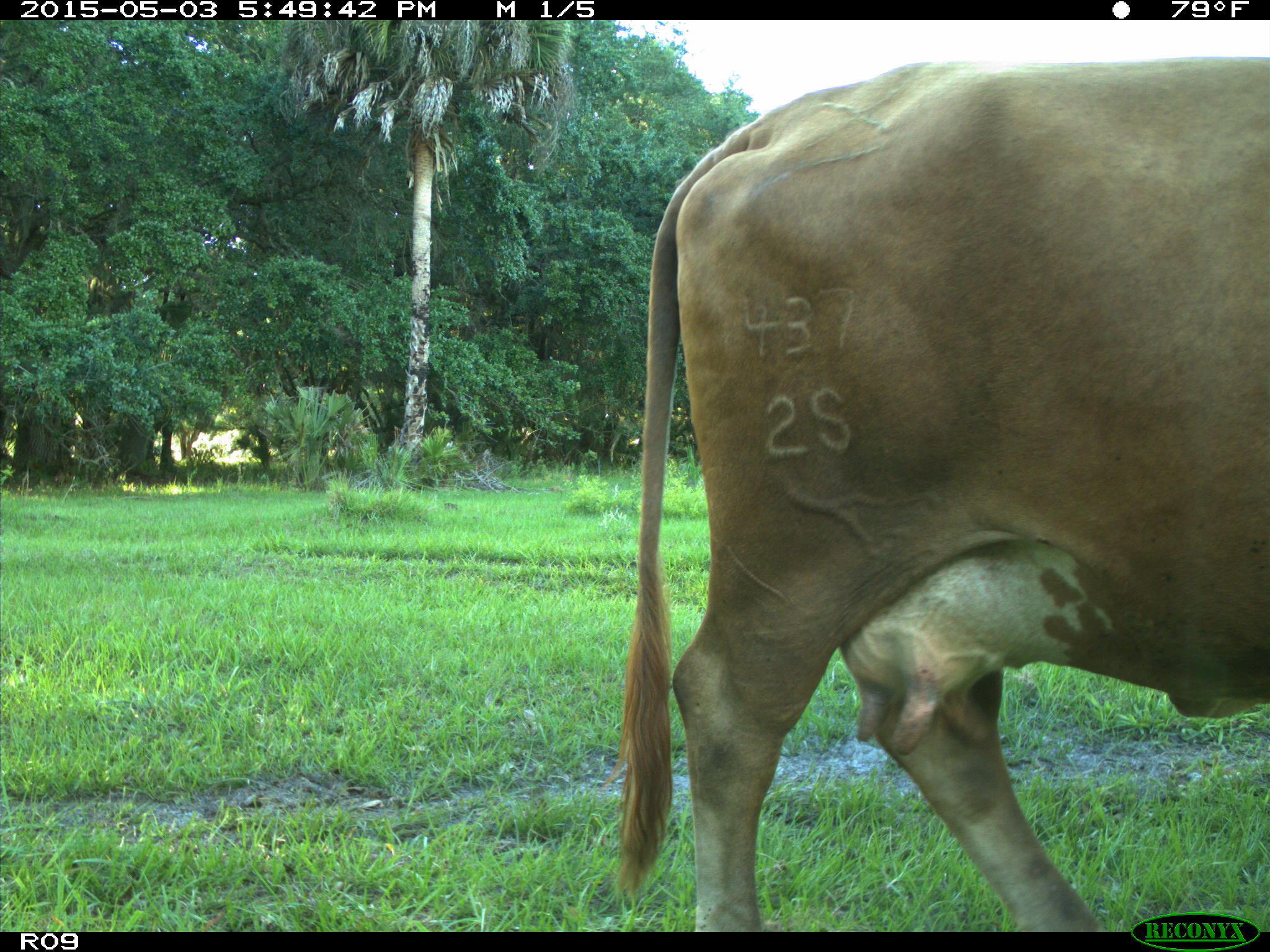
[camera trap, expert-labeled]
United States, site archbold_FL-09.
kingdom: Animalia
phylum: Chordata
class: Mammalia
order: Artiodactyla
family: Bovidae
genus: Bos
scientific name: Bos taurus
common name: domestic cow